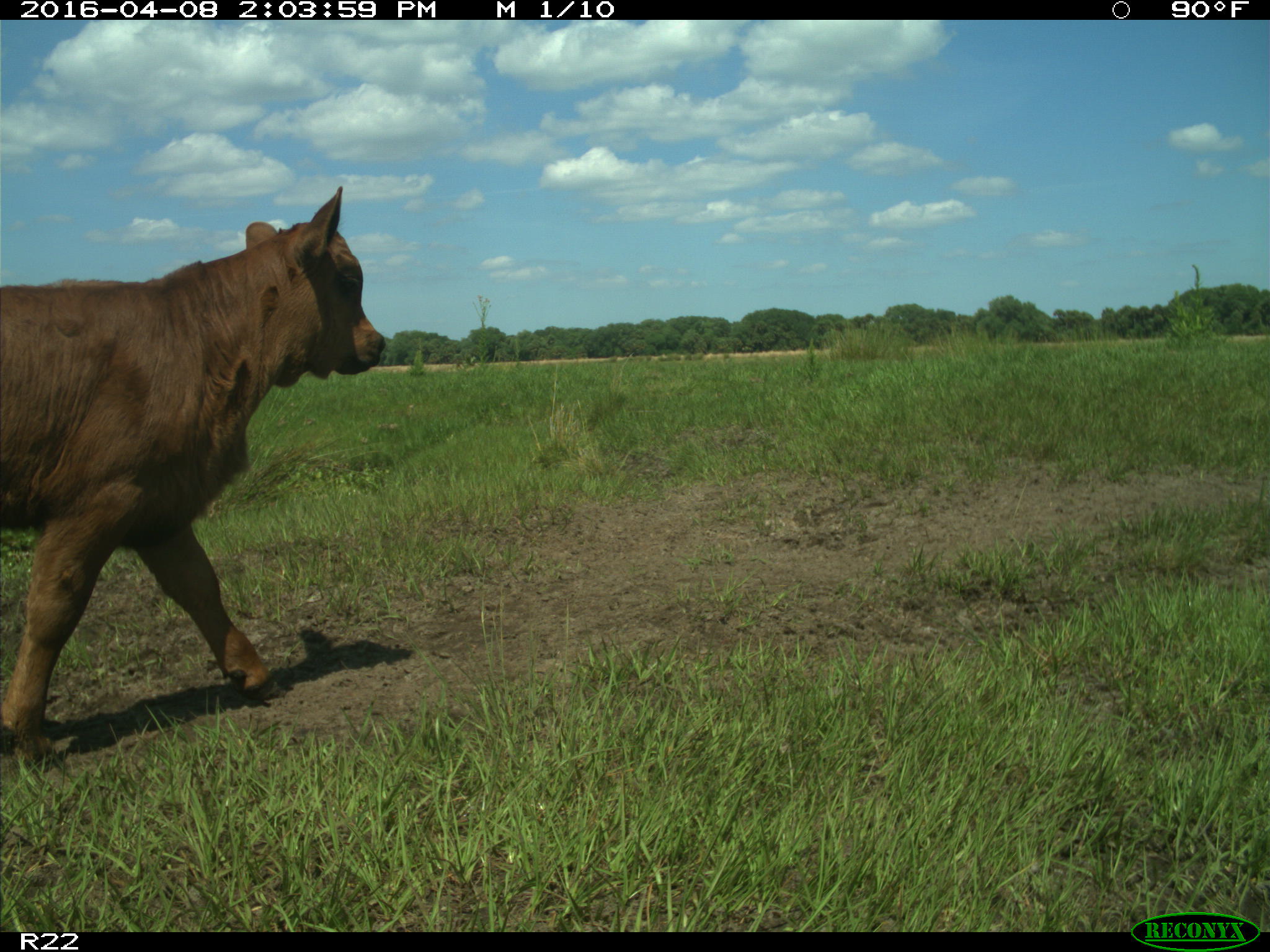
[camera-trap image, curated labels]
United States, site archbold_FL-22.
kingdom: Animalia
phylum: Chordata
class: Mammalia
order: Artiodactyla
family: Bovidae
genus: Bos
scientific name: Bos taurus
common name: domestic cow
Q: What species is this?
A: Bos taurus (domestic cow).